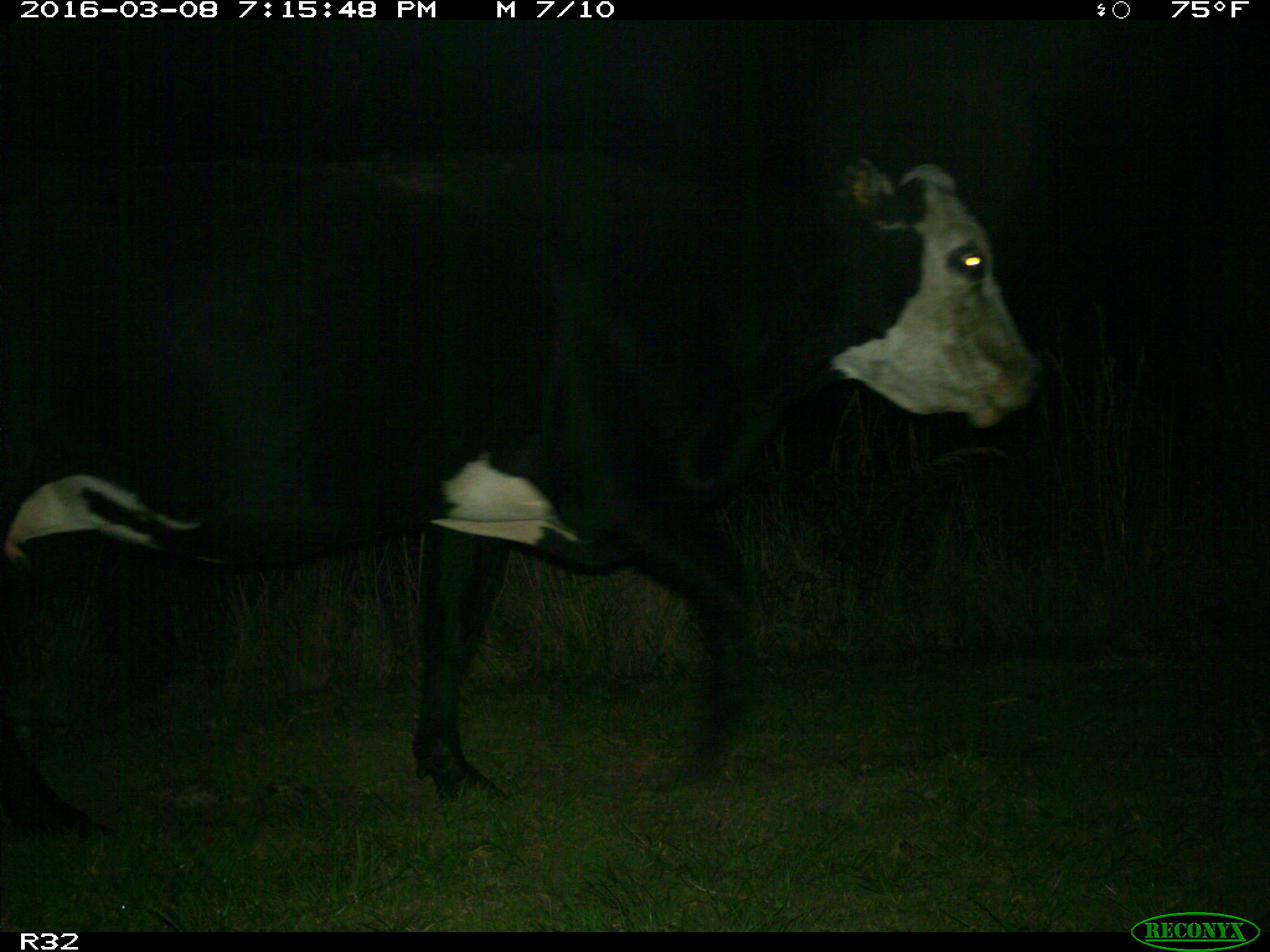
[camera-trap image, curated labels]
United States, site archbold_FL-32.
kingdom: Animalia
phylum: Chordata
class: Mammalia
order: Artiodactyla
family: Bovidae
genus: Bos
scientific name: Bos taurus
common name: domestic cow